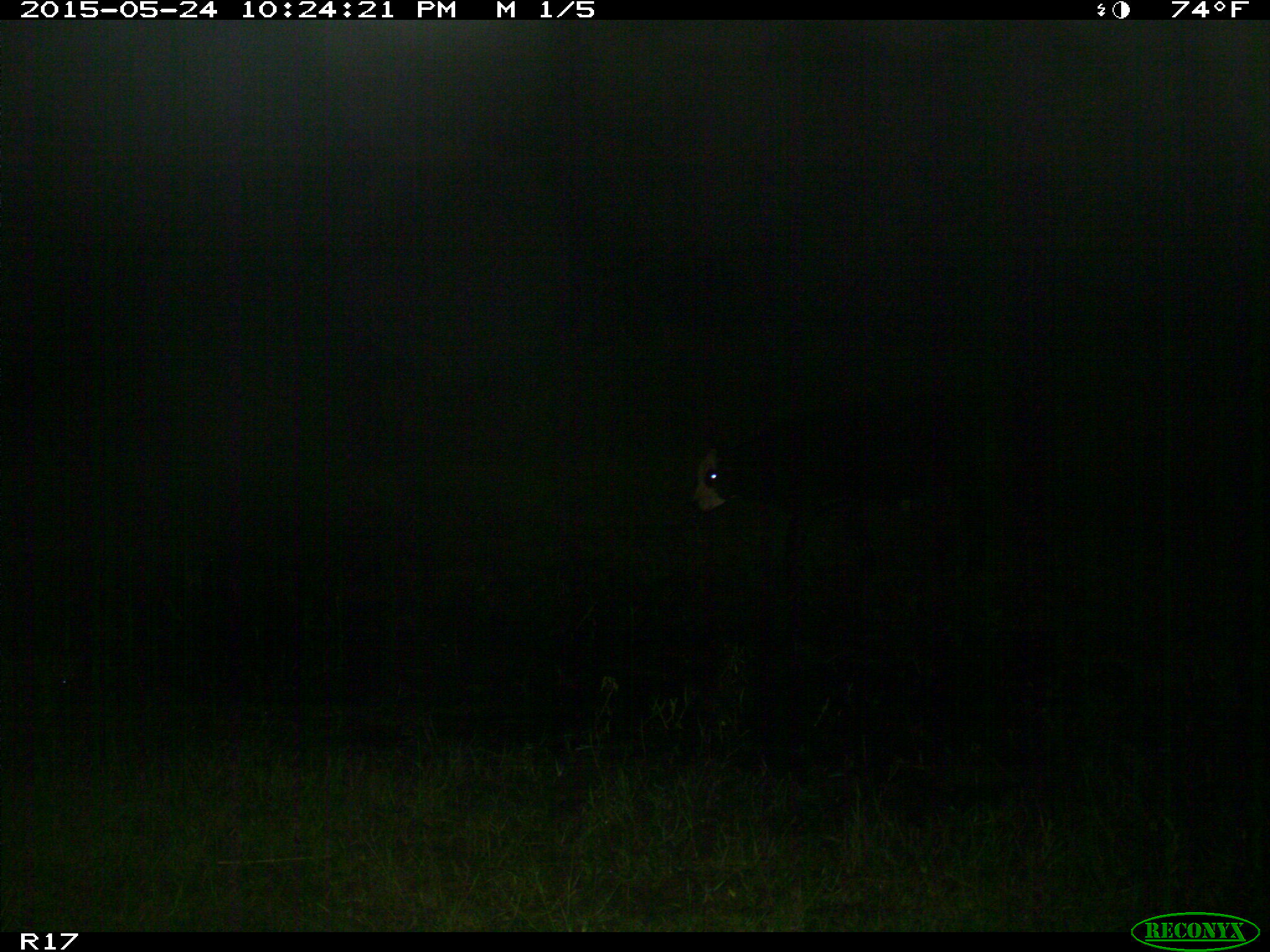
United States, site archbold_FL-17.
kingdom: Animalia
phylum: Chordata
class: Mammalia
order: Artiodactyla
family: Bovidae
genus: Bos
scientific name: Bos taurus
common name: domestic cow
Bos taurus (domestic cow).